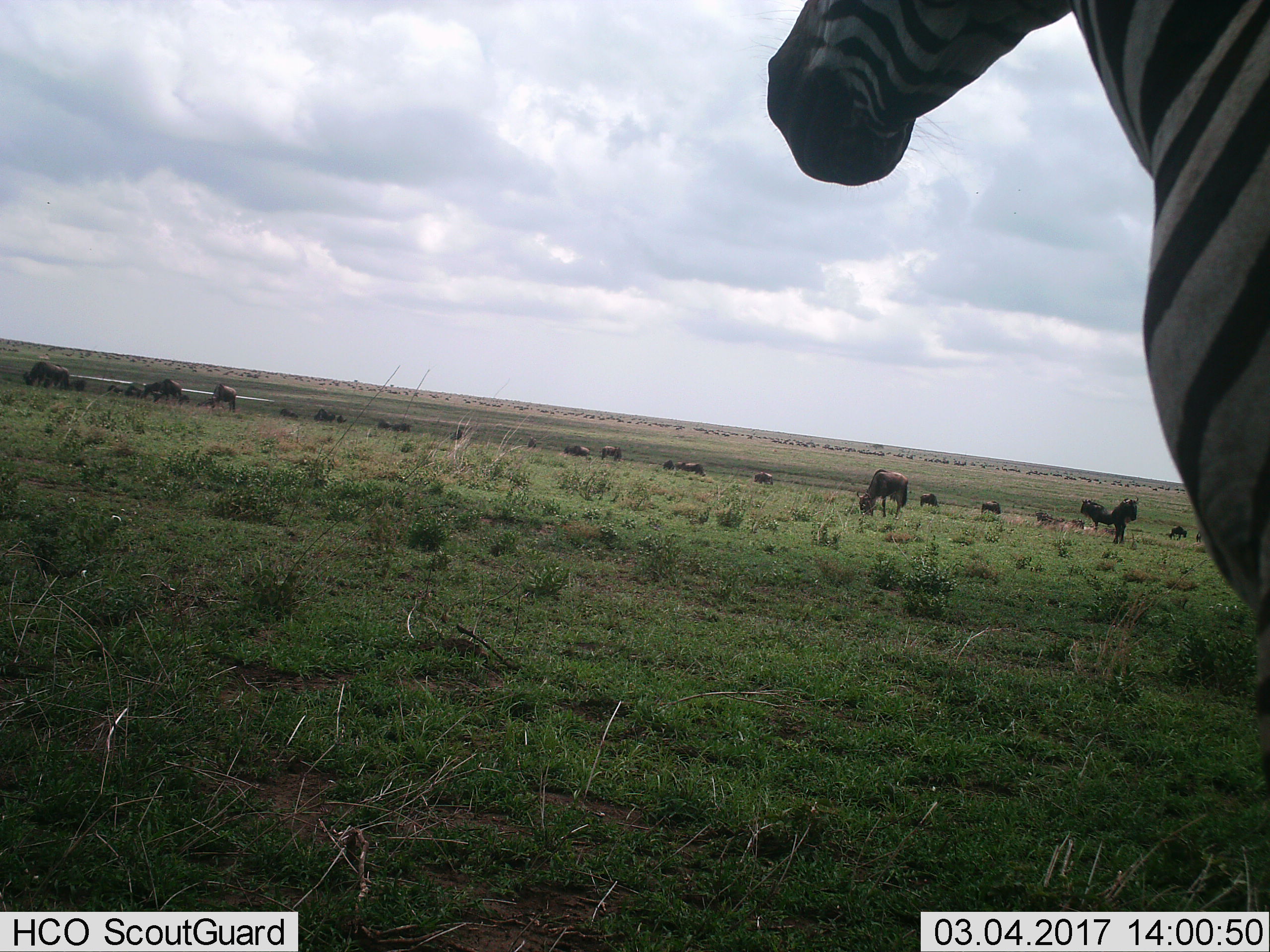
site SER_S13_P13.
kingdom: Animalia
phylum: Chordata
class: Mammalia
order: Artiodactyla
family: Bovidae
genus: Connochaetes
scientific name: Connochaetes taurinus taurinus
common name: blue wildebeest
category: wildebeestblue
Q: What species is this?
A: Wildebeestblue (blue wildebeest) (Connochaetes taurinus taurinus).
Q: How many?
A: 11-50.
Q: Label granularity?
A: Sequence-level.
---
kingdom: Animalia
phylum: Chordata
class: Mammalia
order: Perissodactyla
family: Equidae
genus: Equus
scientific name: Equus quagga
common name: plains zebra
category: zebraplains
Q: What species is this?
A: Zebraplains (plains zebra) (Equus quagga).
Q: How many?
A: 1.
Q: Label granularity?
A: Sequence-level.